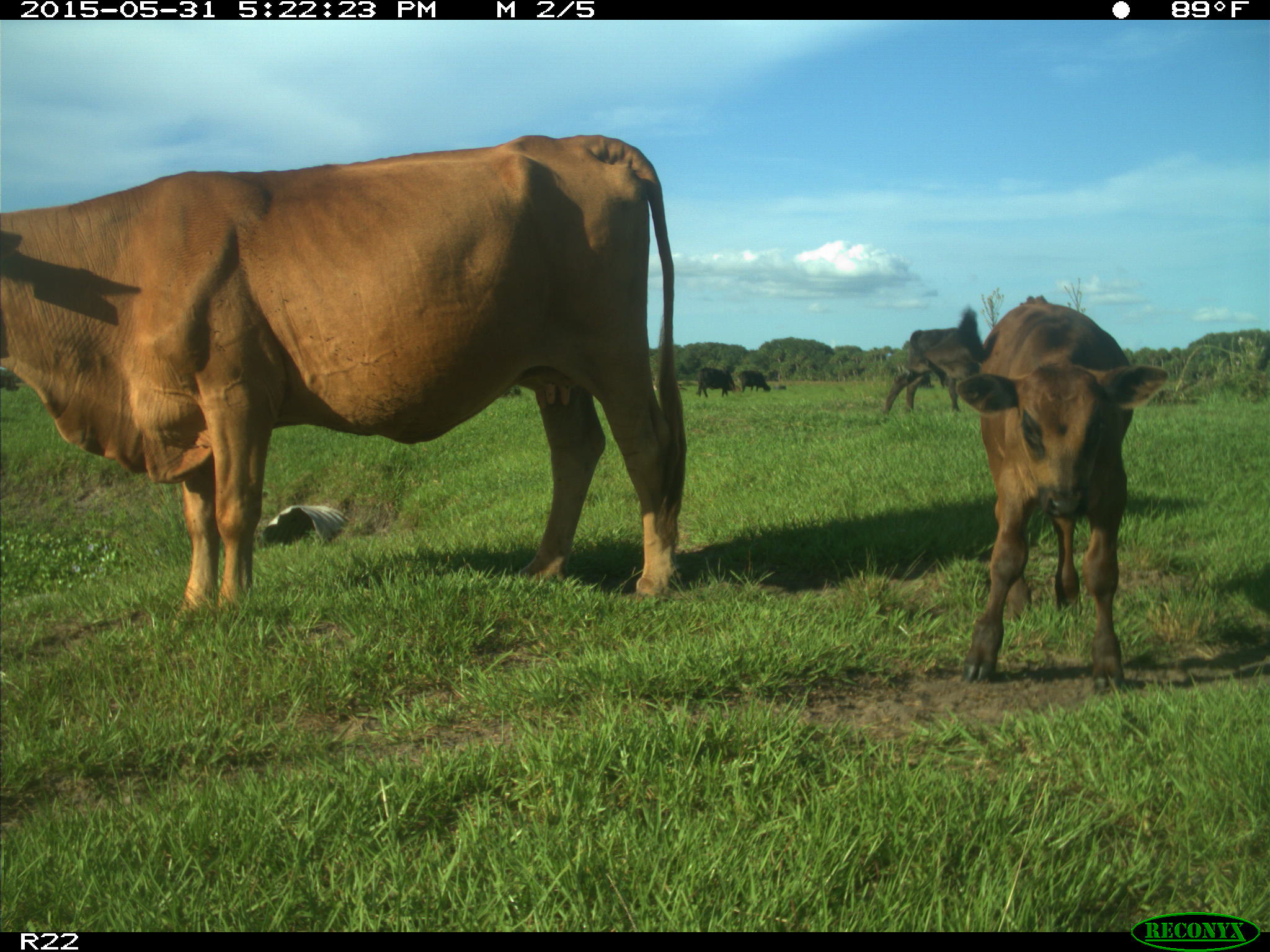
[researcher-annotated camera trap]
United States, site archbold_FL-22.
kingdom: Animalia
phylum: Chordata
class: Mammalia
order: Artiodactyla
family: Bovidae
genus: Bos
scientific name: Bos taurus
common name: domestic cow